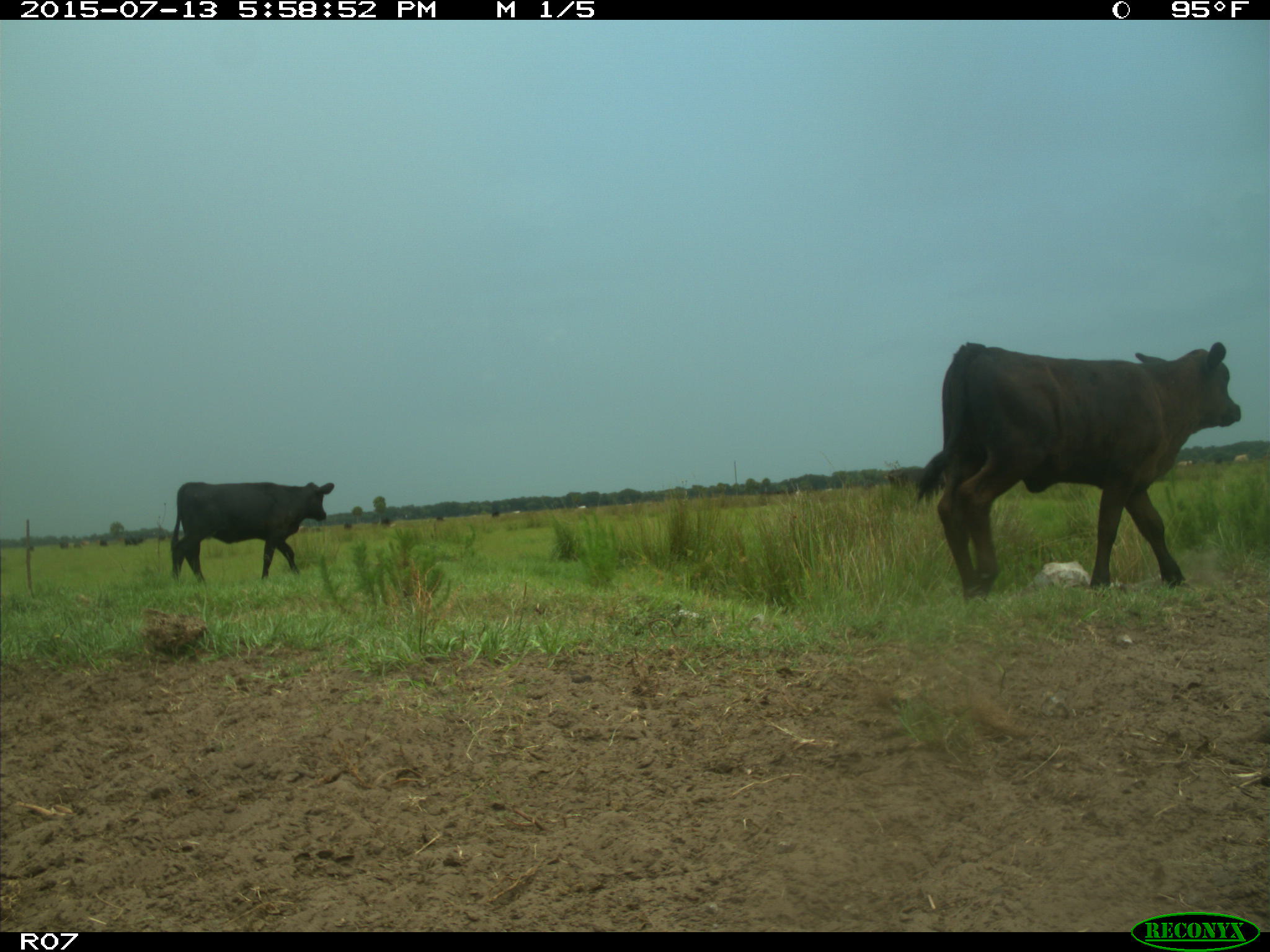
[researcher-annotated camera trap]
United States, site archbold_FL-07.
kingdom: Animalia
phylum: Chordata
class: Mammalia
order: Artiodactyla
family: Bovidae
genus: Bos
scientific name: Bos taurus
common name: domestic cow